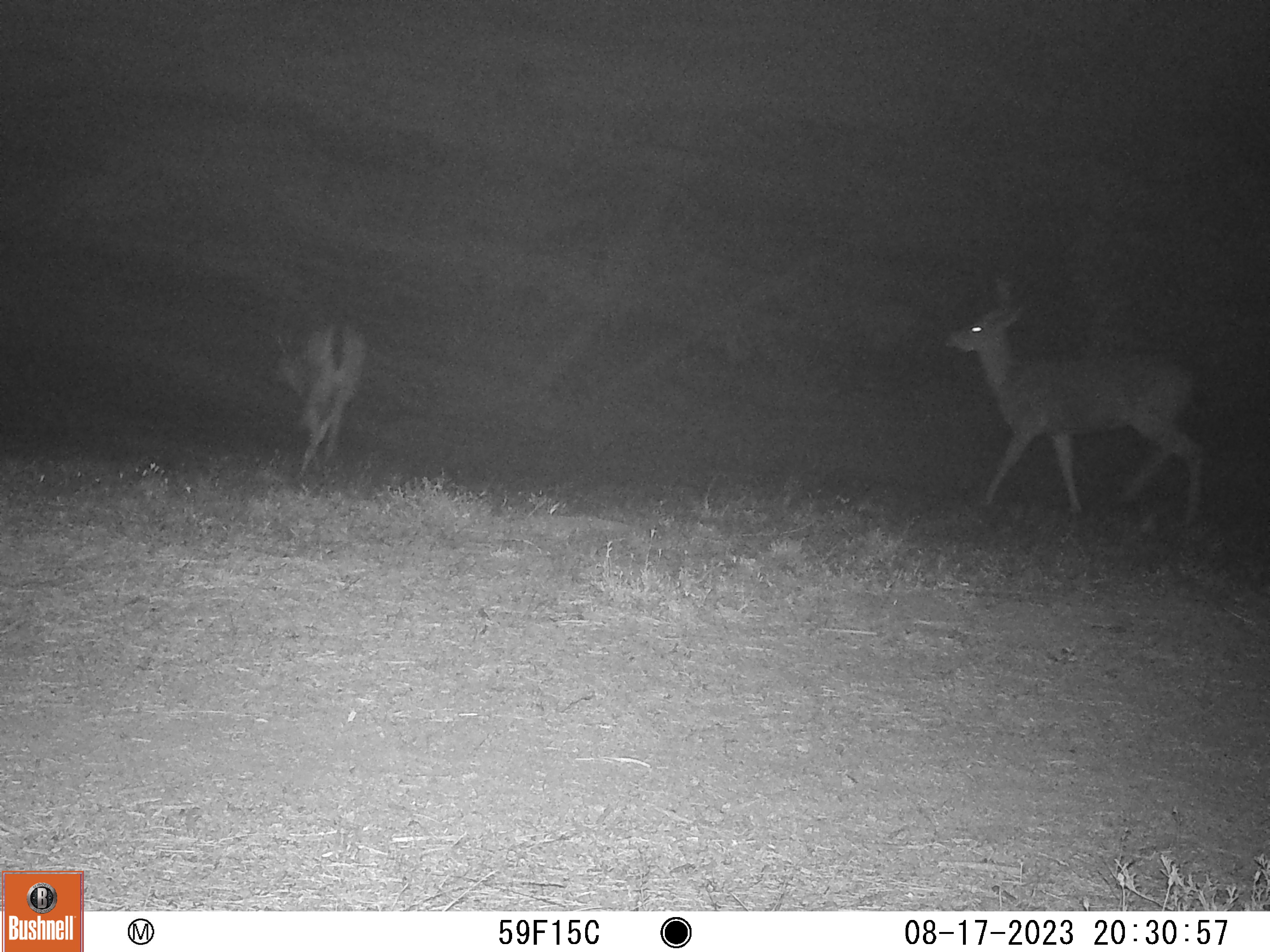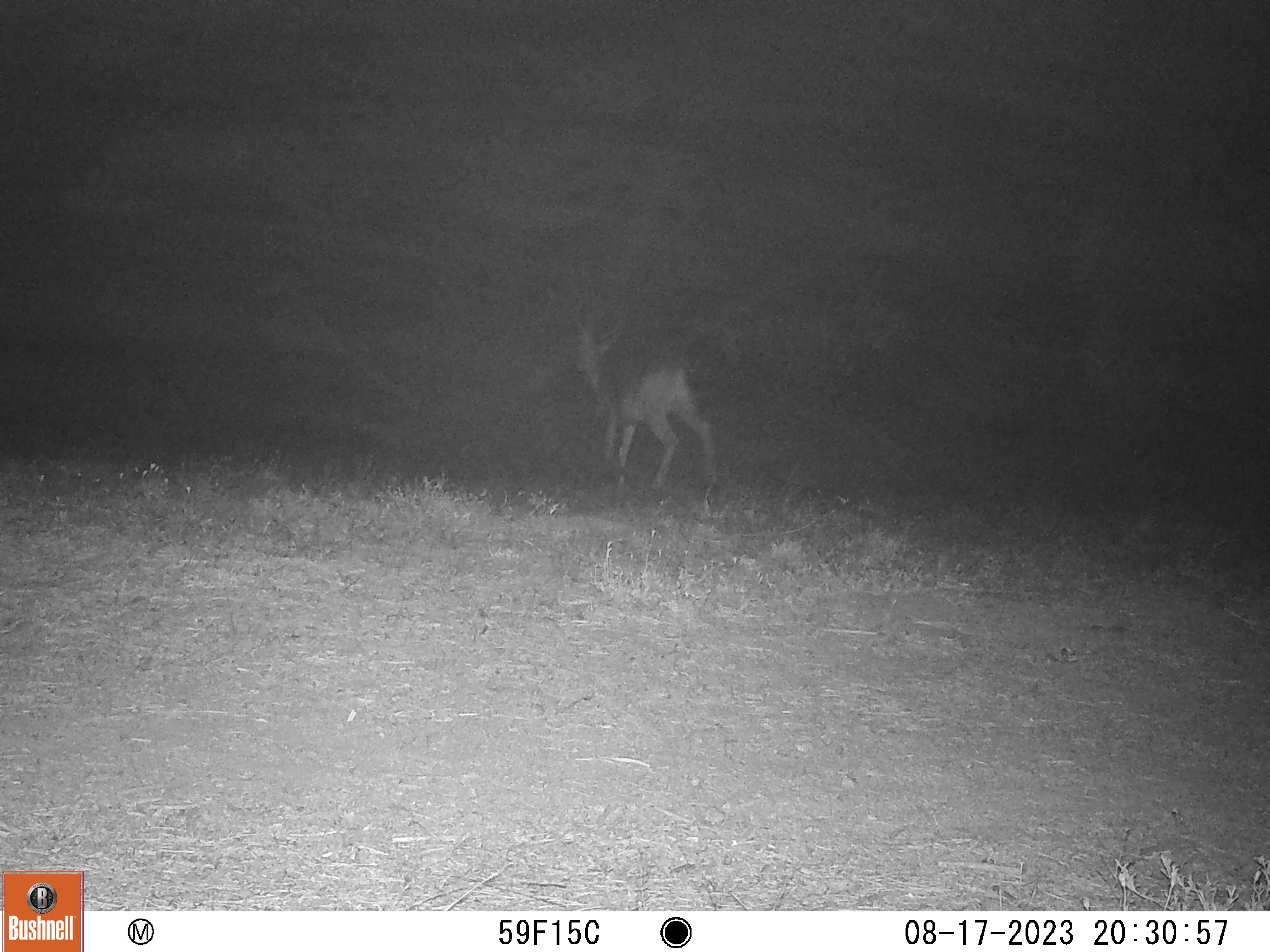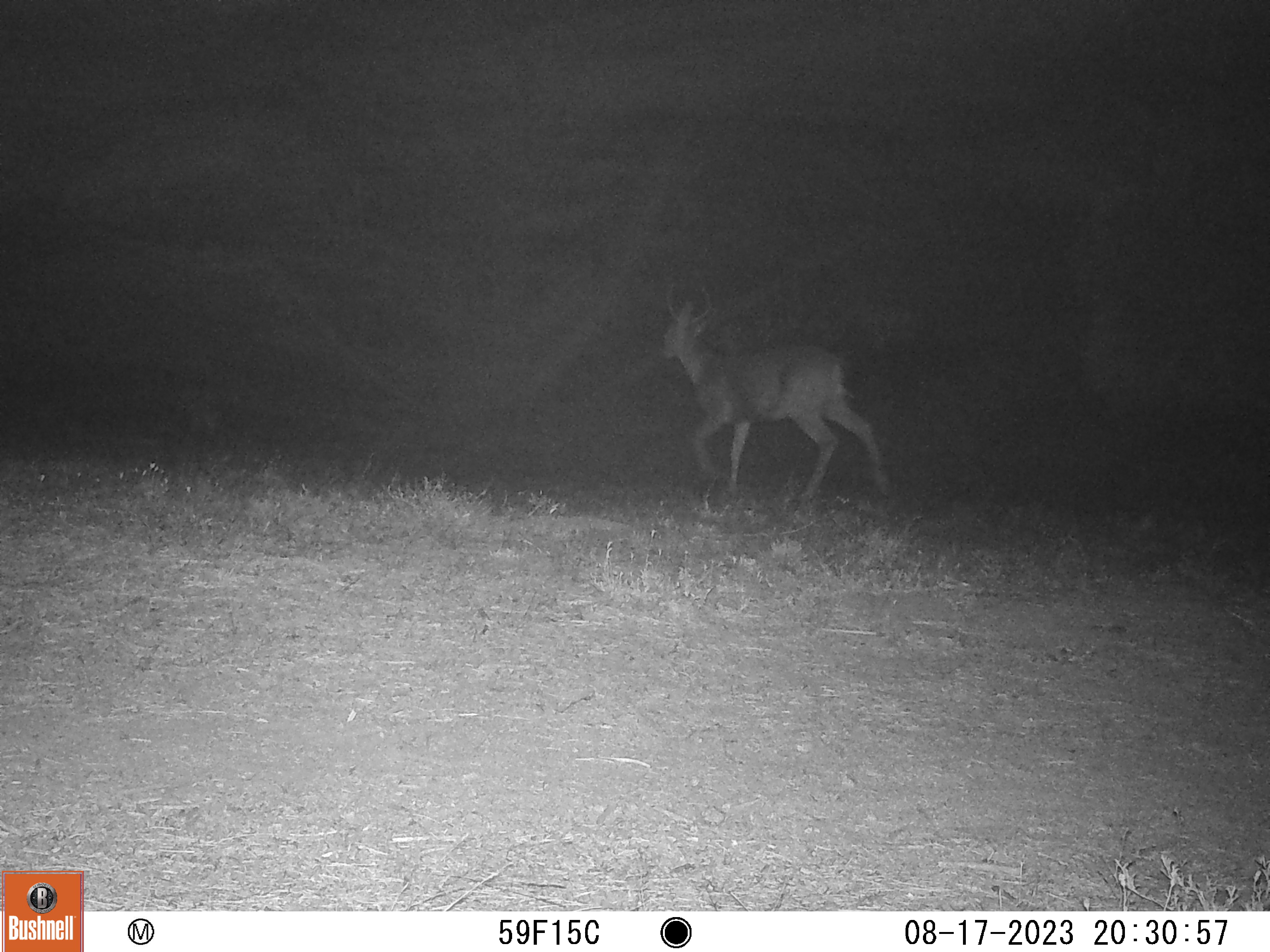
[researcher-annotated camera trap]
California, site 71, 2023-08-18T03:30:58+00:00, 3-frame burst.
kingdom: Animalia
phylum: Chordata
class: Mammalia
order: Artiodactyla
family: Cervidae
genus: Odocoileus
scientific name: Odocoileus hemionus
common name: mule deer